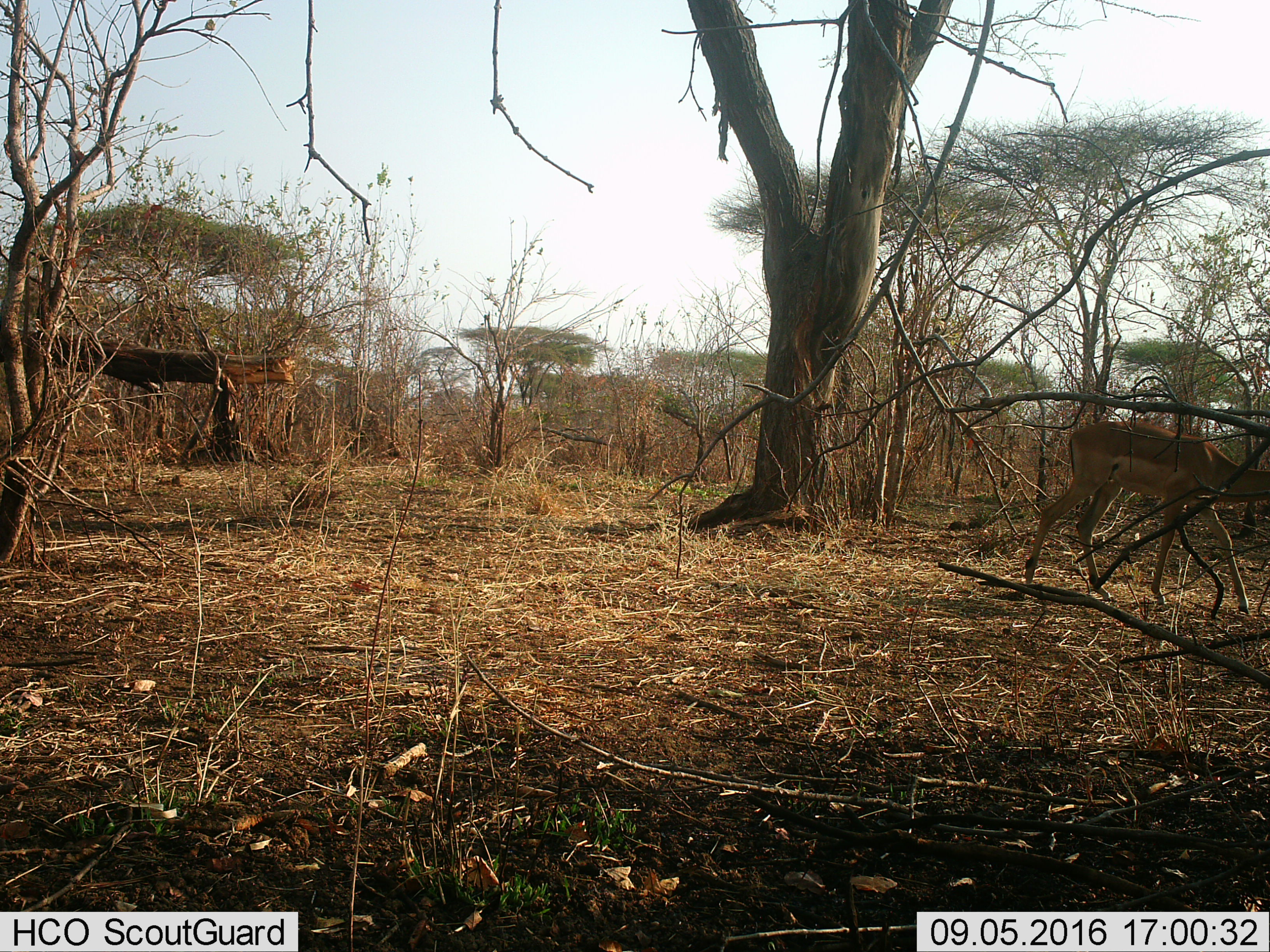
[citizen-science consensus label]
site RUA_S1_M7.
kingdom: Animalia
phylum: Chordata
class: Mammalia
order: Artiodactyla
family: Bovidae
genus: Aepyceros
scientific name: Aepyceros melampus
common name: impala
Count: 1.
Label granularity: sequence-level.